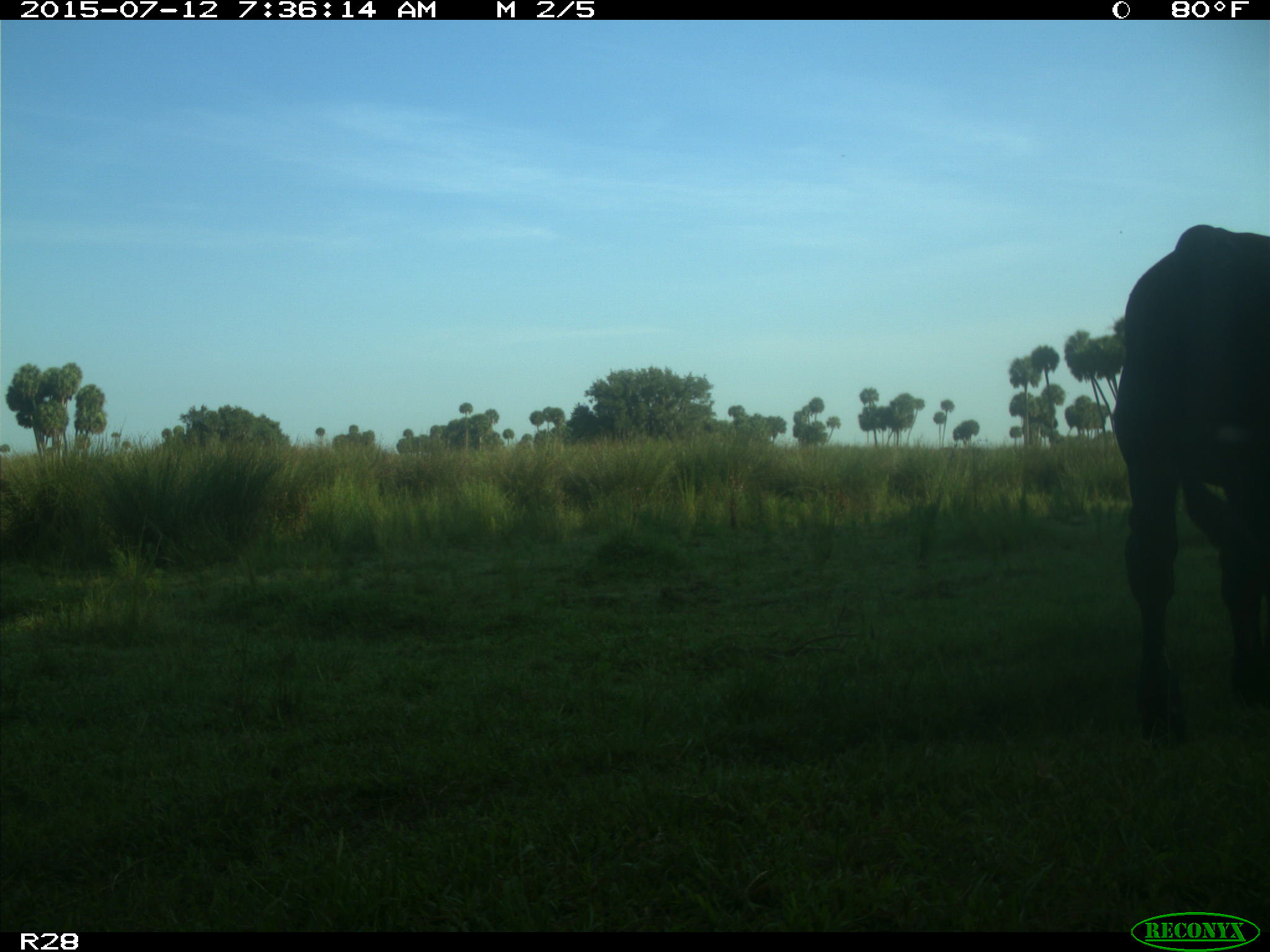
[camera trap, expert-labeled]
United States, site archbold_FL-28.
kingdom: Animalia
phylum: Chordata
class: Mammalia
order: Artiodactyla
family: Bovidae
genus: Bos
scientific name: Bos taurus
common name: domestic cow